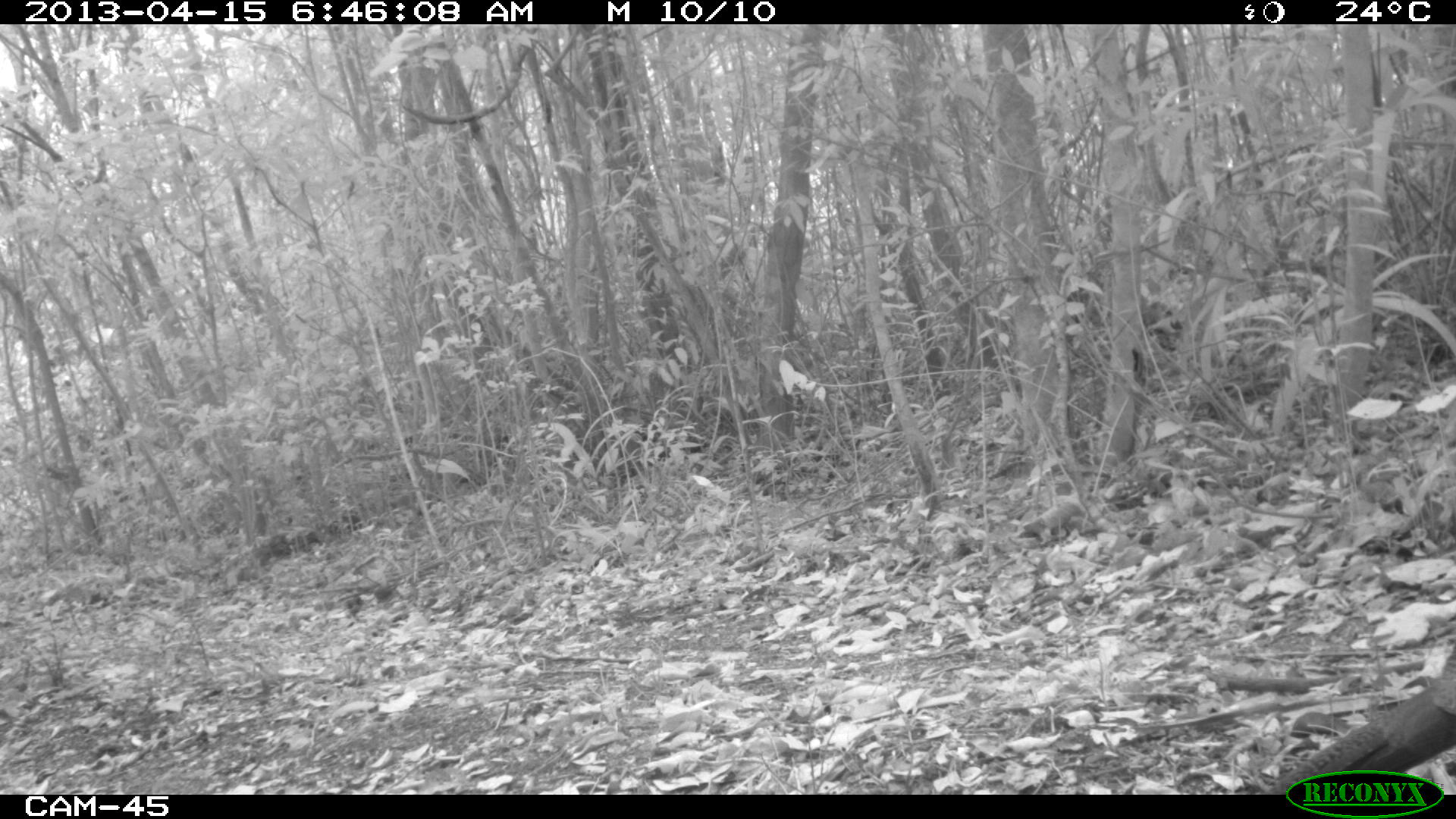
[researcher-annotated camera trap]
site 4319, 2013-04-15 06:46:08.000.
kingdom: Animalia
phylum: Chordata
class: Aves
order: Galliformes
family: Cracidae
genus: Crax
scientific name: Crax rubra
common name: great curassow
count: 1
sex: female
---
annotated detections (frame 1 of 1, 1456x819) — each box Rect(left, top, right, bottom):
crax rubra: Rect(1262, 641, 1456, 795)